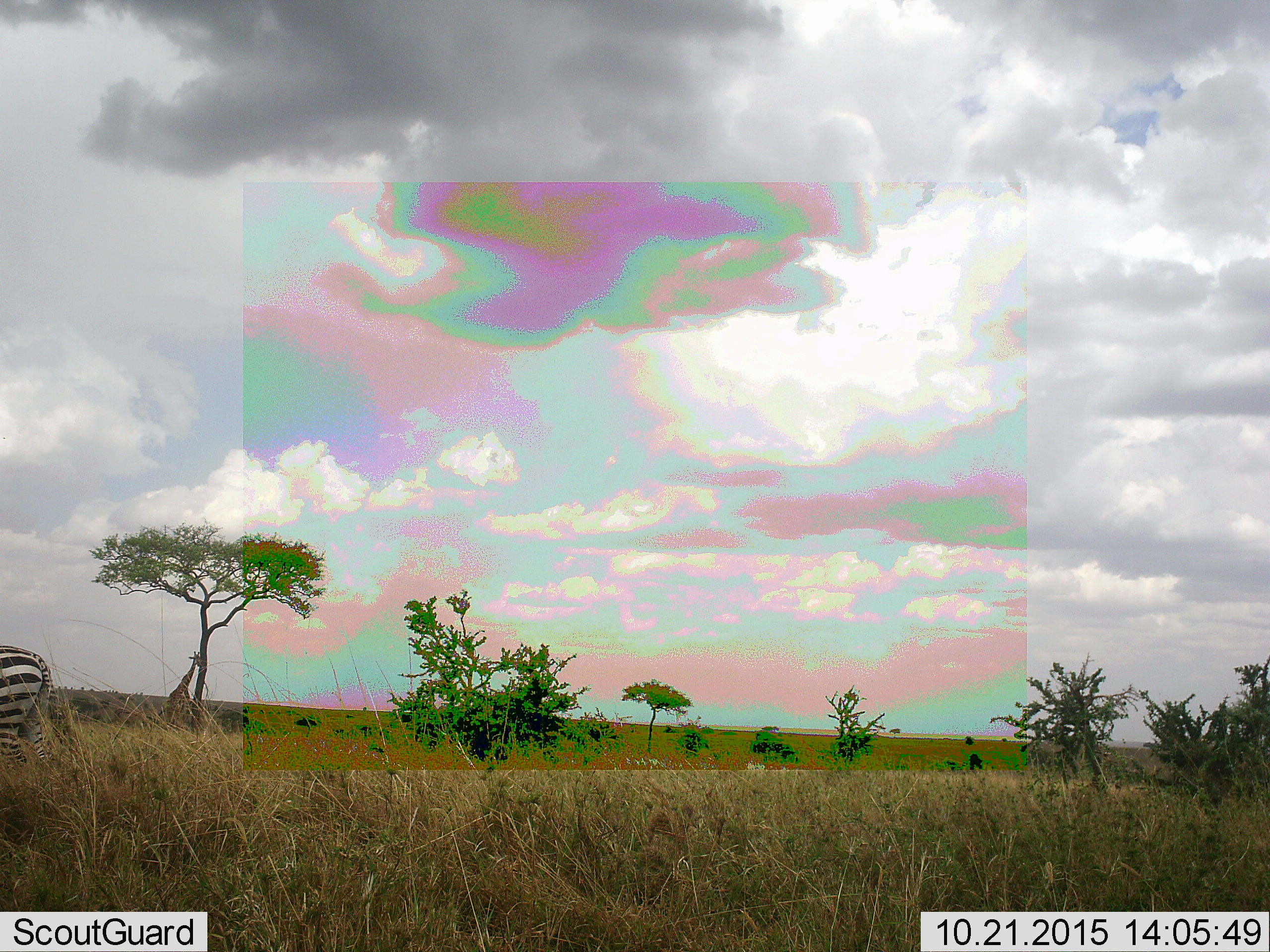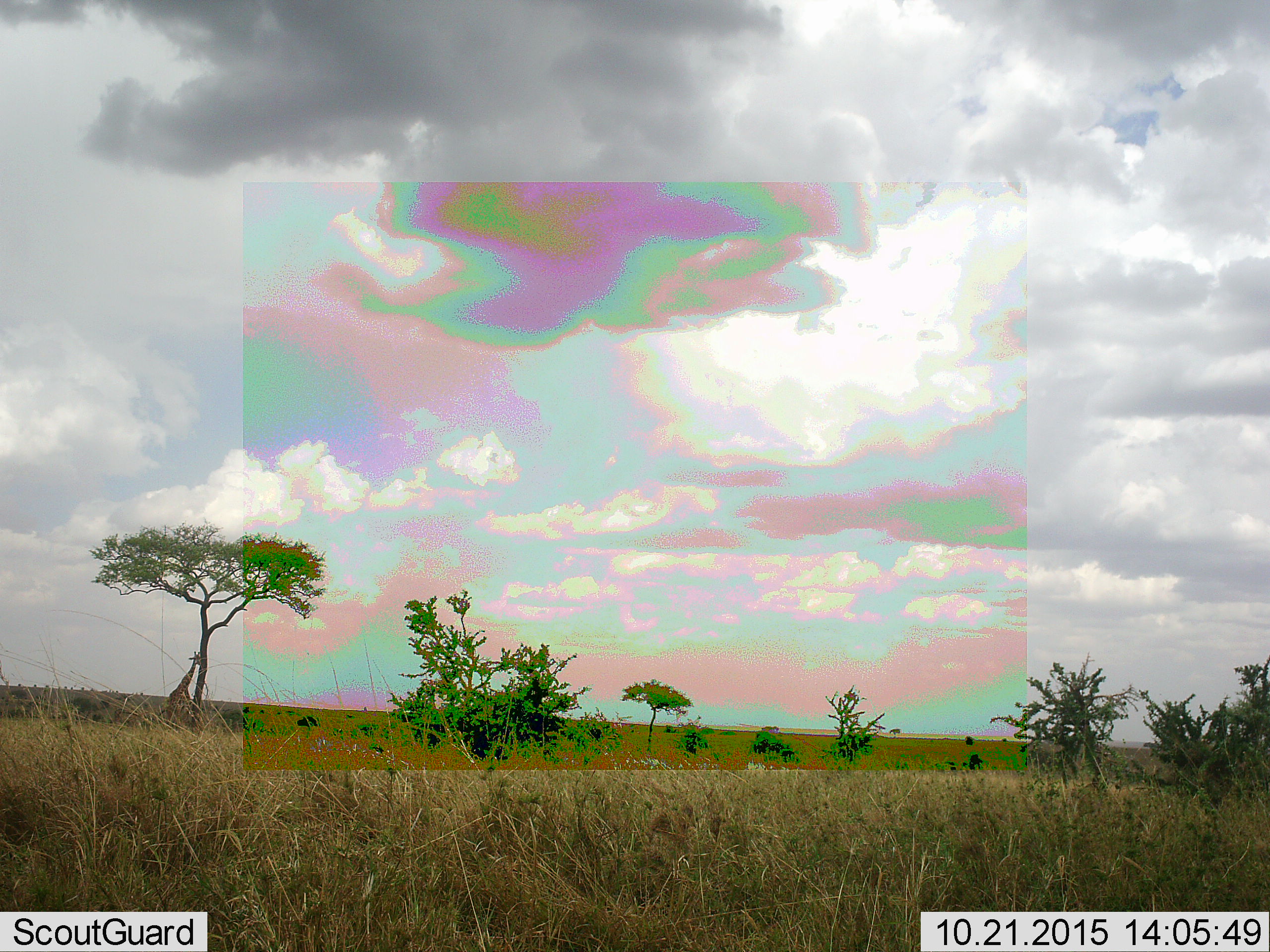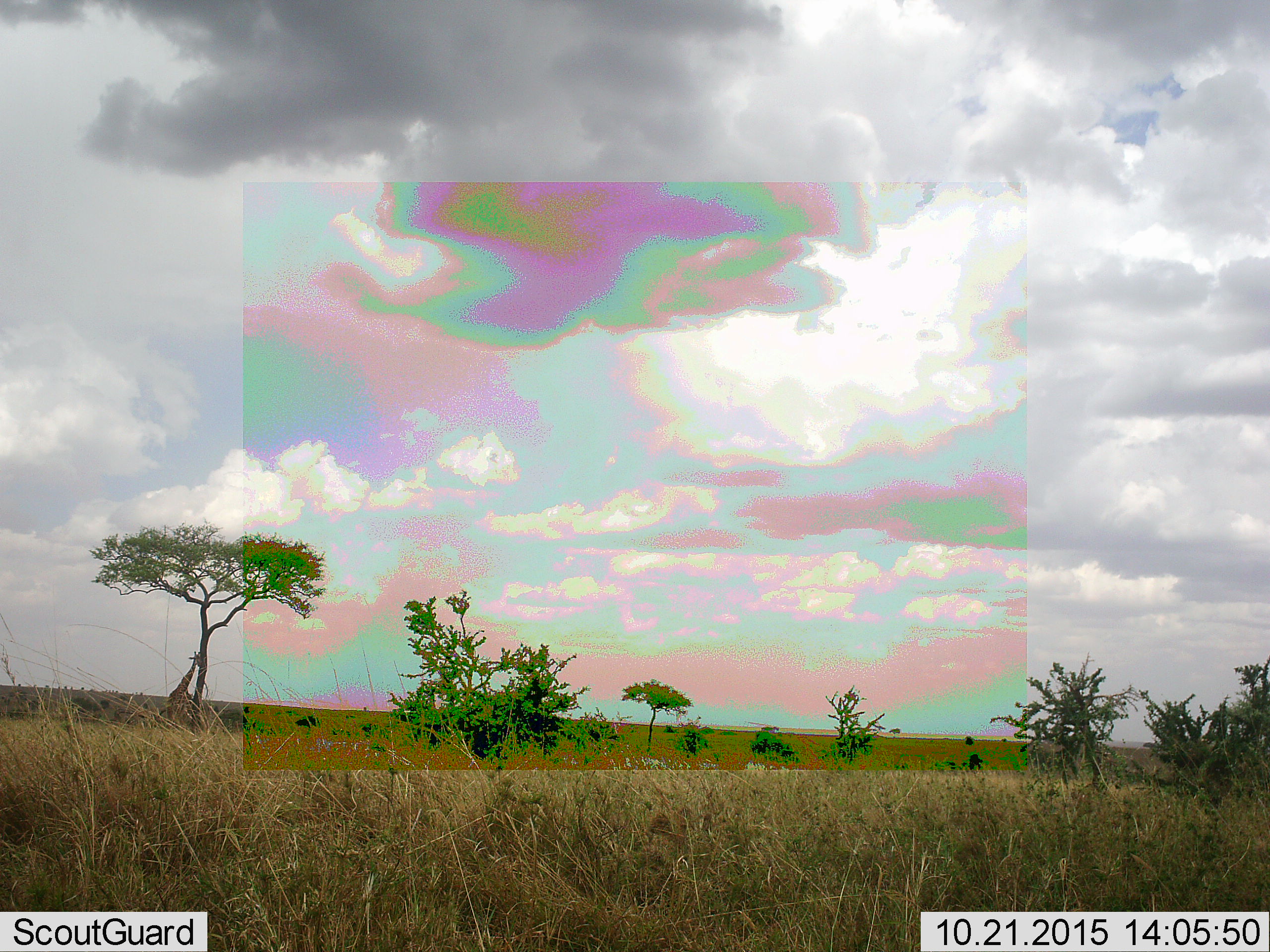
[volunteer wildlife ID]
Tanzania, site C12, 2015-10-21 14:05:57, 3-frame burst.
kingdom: Animalia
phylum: Chordata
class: Mammalia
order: Perissodactyla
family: Equidae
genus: Equus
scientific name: Equus quagga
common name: plains zebra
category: zebra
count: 1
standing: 13%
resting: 0%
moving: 87%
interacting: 0%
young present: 0%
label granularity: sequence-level